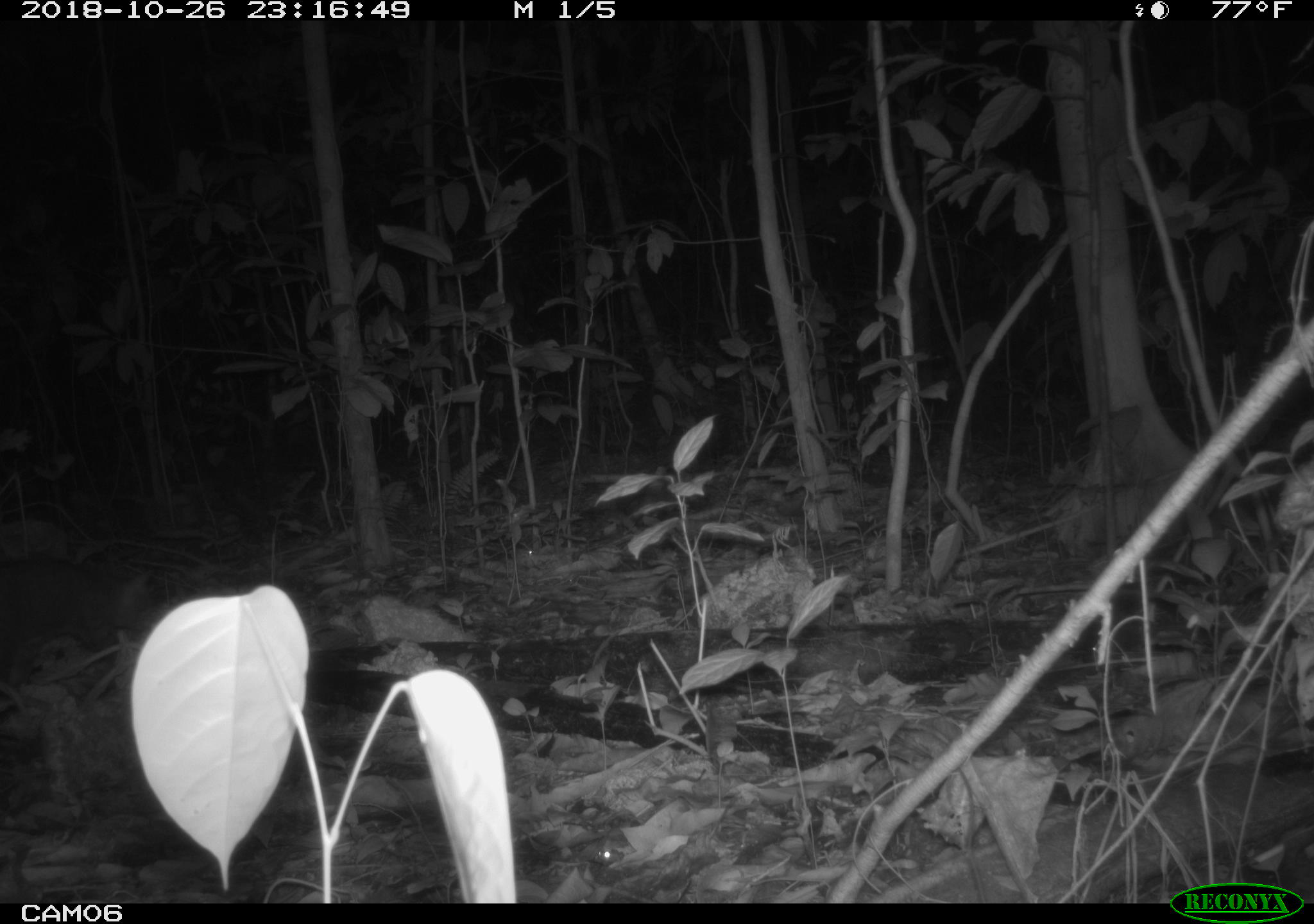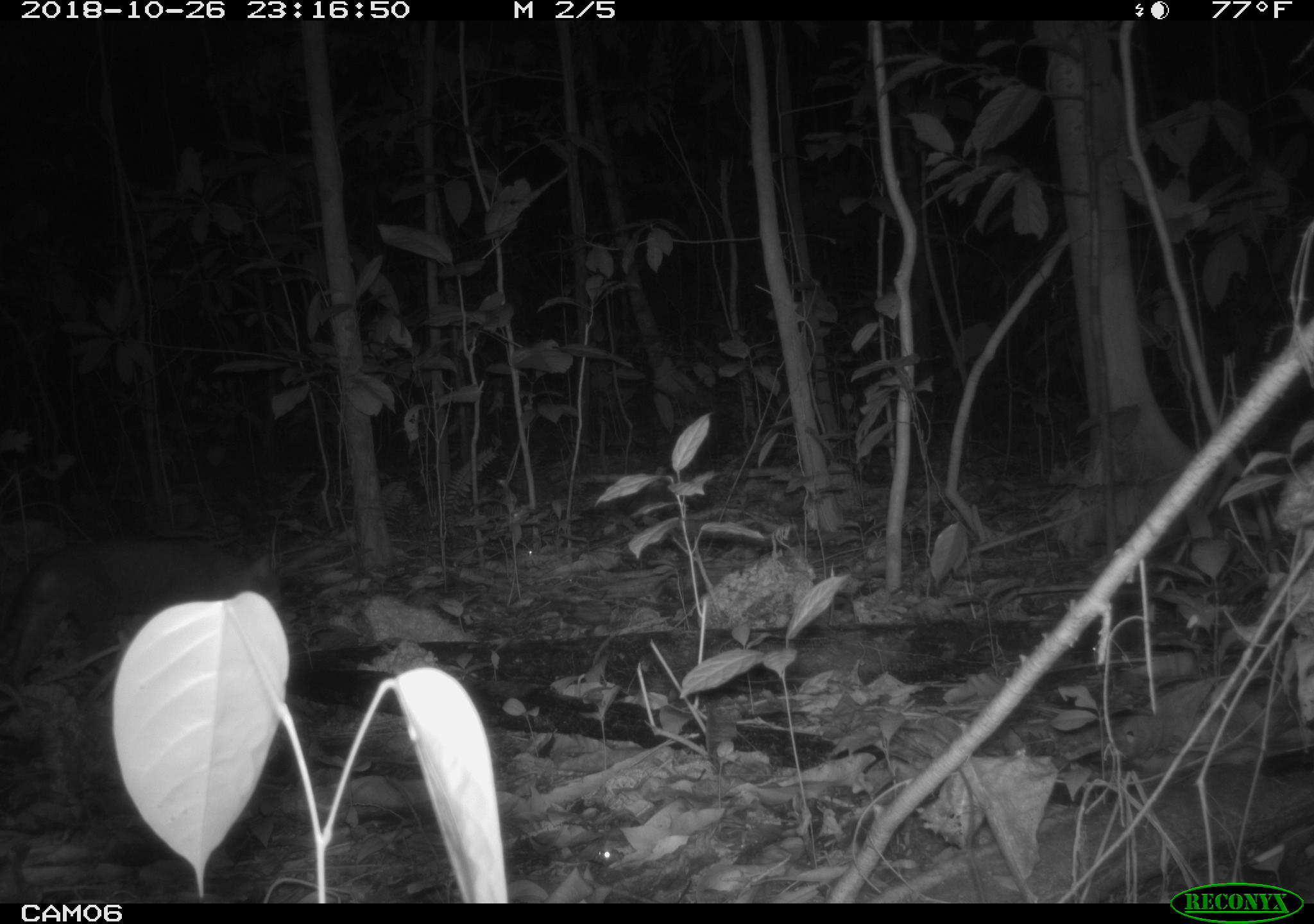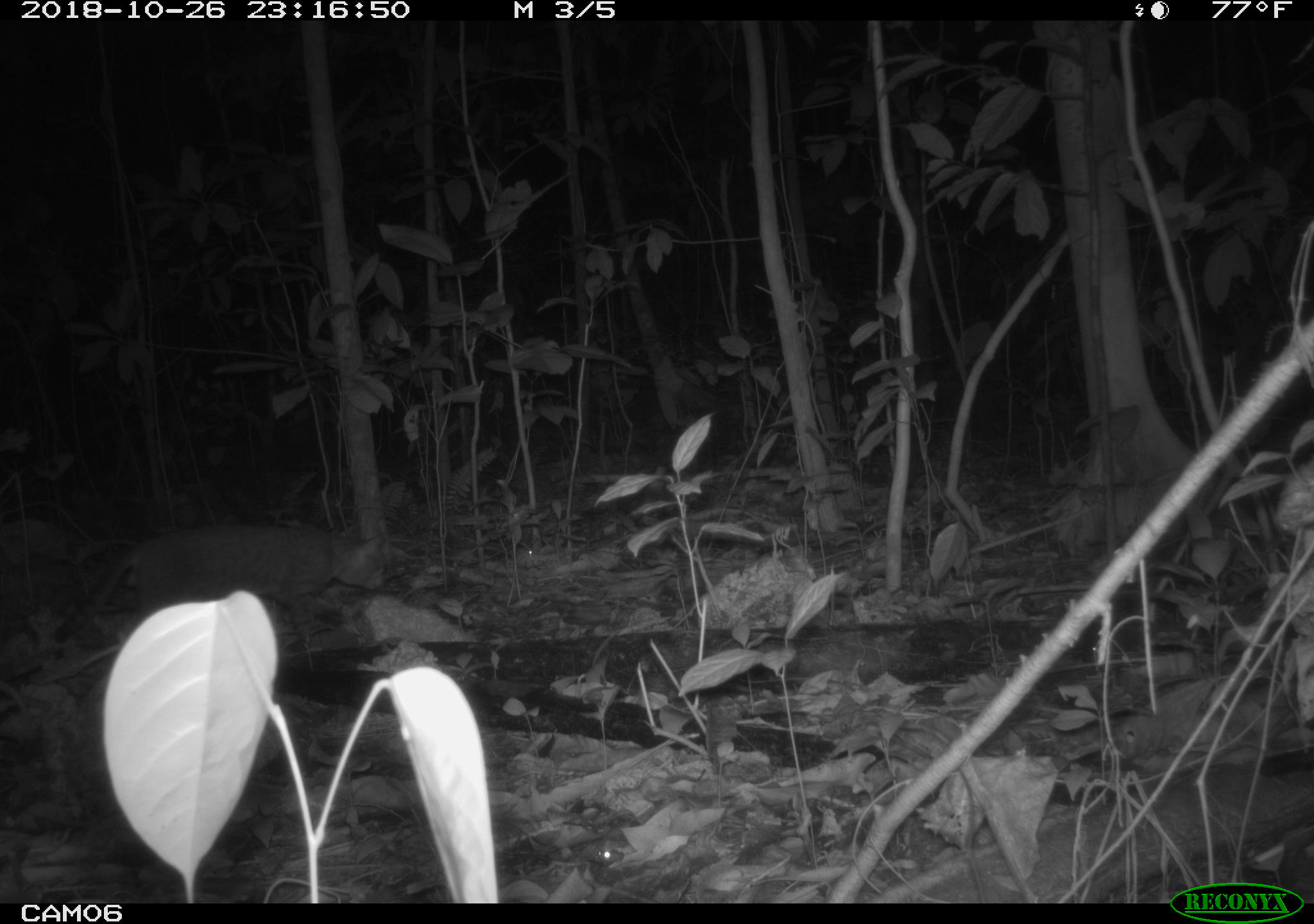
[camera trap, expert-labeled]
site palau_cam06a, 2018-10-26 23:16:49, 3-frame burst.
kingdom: Animalia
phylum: Chordata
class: Mammalia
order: Carnivora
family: Felidae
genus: Felis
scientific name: Felis catus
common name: cat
Cat (Felis catus).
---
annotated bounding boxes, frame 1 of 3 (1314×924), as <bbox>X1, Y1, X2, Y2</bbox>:
cat: <bbox>0, 546, 161, 692</bbox>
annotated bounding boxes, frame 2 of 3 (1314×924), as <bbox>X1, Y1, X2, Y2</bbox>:
cat: <bbox>0, 524, 293, 691</bbox>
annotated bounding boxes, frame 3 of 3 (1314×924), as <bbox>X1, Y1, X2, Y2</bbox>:
cat: <bbox>62, 517, 393, 647</bbox>